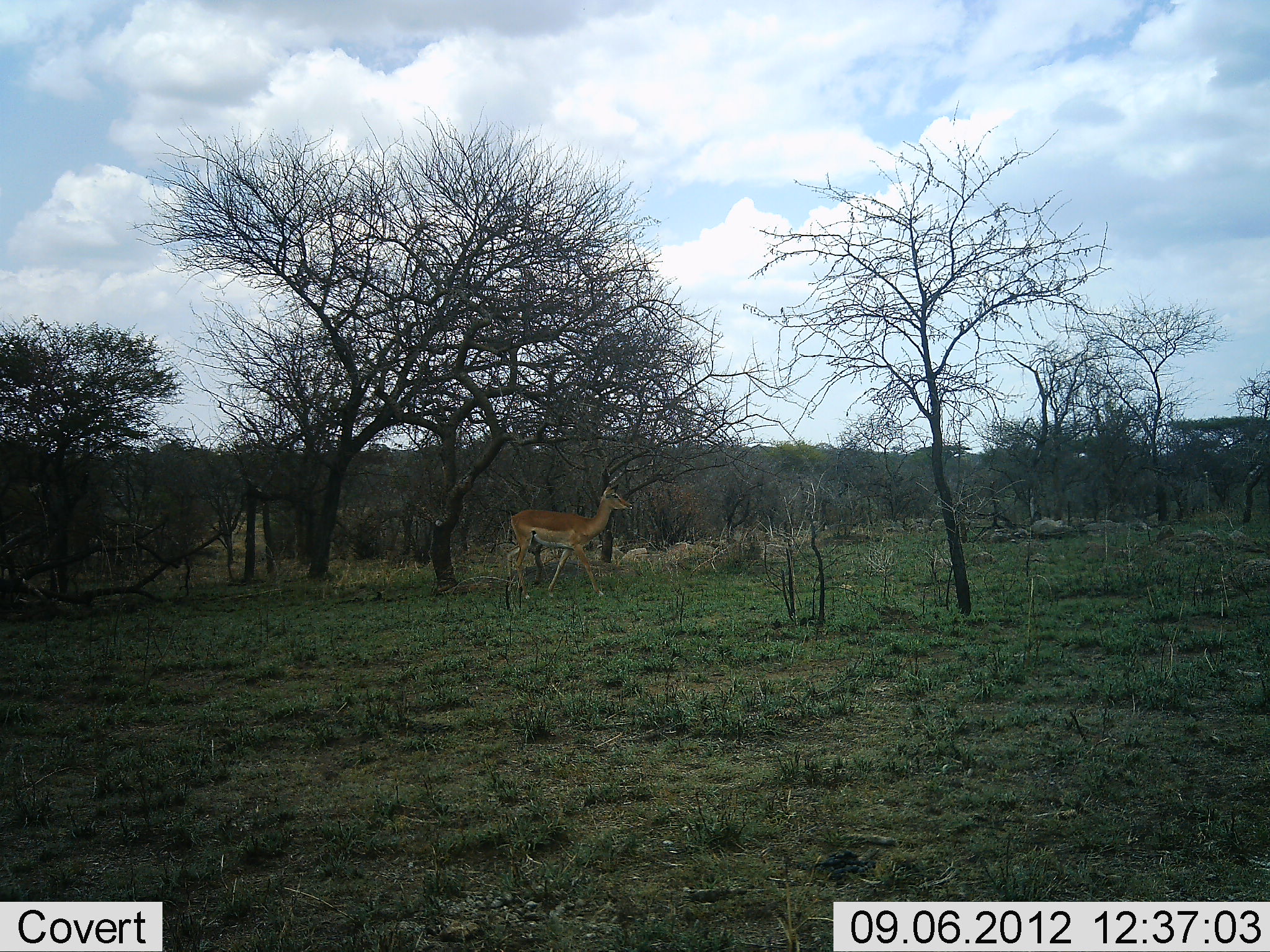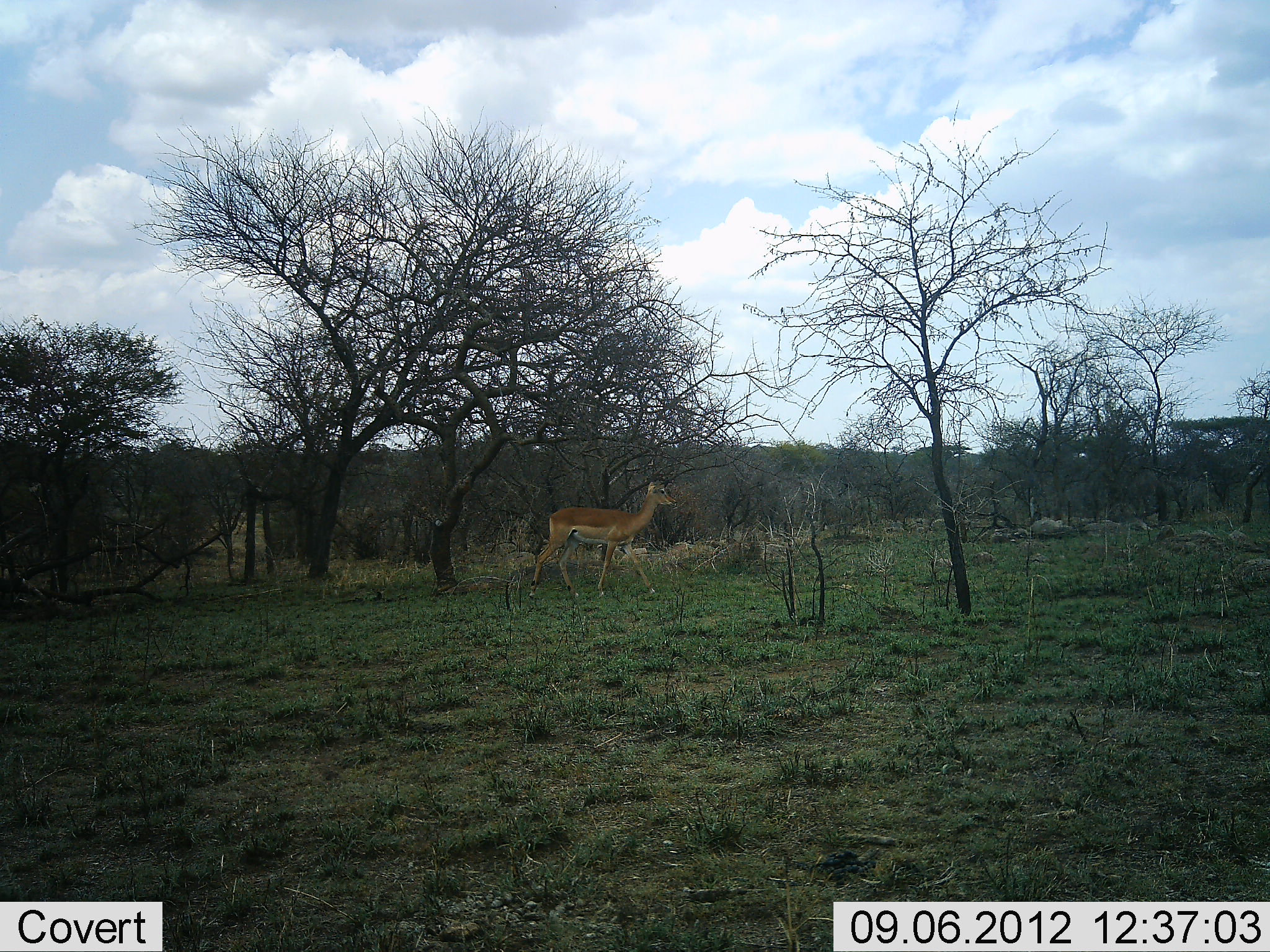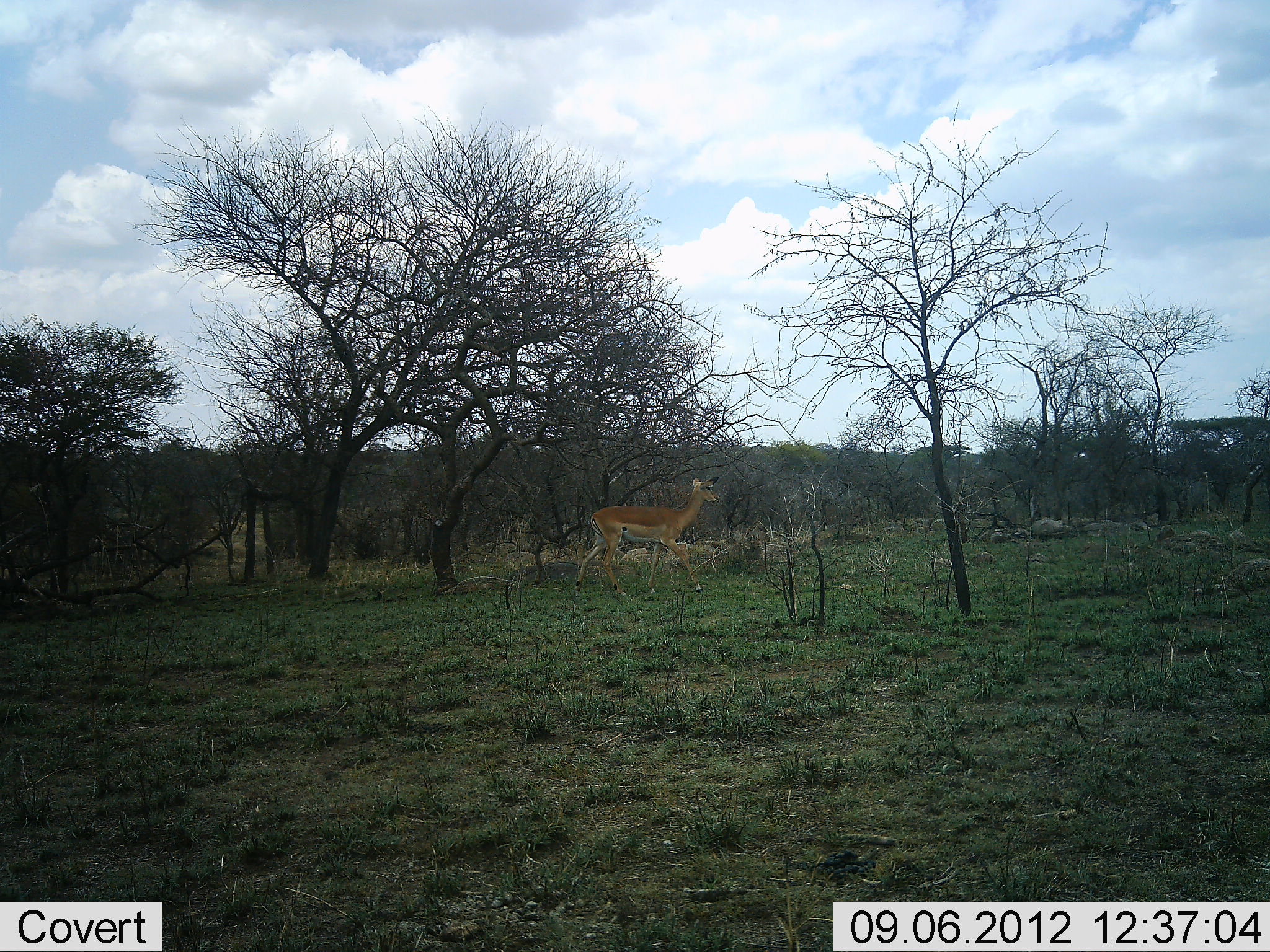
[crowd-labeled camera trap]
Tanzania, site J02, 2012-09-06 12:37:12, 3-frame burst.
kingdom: Animalia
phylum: Chordata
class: Mammalia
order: Artiodactyla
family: Bovidae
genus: Aepyceros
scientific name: Aepyceros melampus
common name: impala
Impala (Aepyceros melampus), count 1. Behavior (volunteer vote fractions): standing 0%, resting 0%, moving 100%, interacting 0%. Young present (vote fraction): 0%. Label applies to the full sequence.